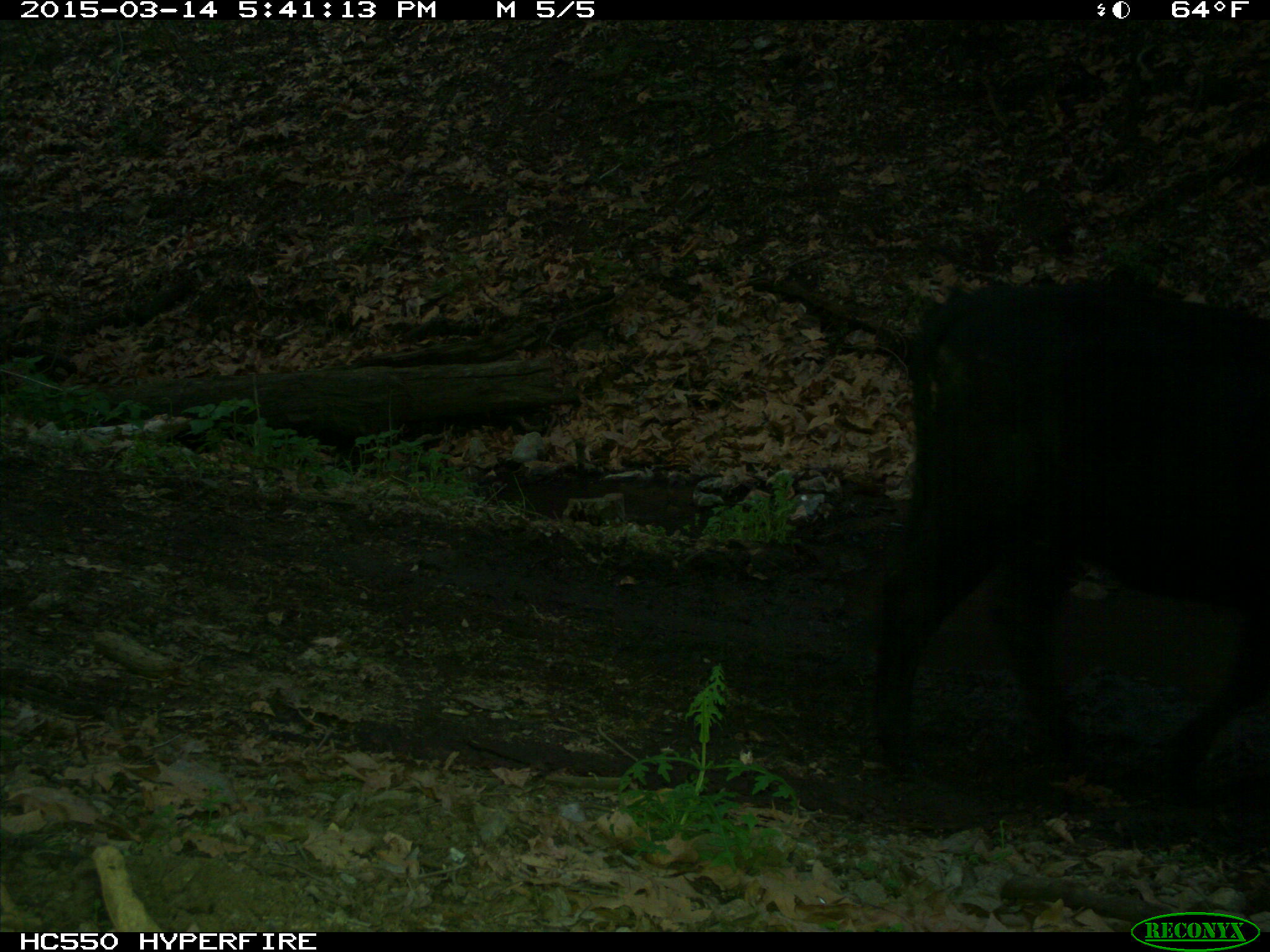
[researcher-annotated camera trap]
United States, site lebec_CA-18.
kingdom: Animalia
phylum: Chordata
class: Mammalia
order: Artiodactyla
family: Bovidae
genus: Bos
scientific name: Bos taurus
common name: domestic cow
Bos taurus (domestic cow).